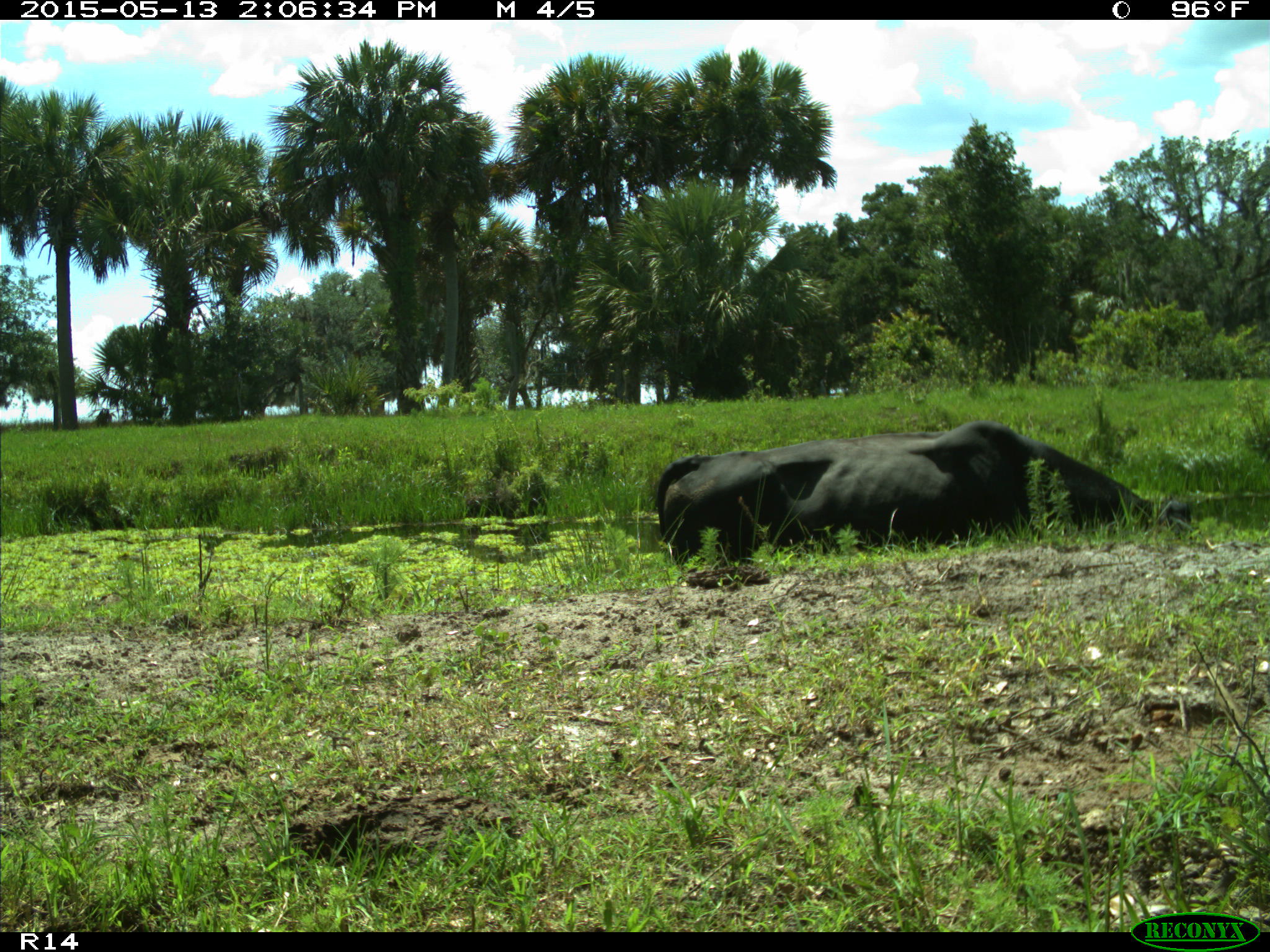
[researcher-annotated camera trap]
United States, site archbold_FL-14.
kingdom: Animalia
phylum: Chordata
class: Mammalia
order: Artiodactyla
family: Bovidae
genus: Bos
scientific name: Bos taurus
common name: domestic cow